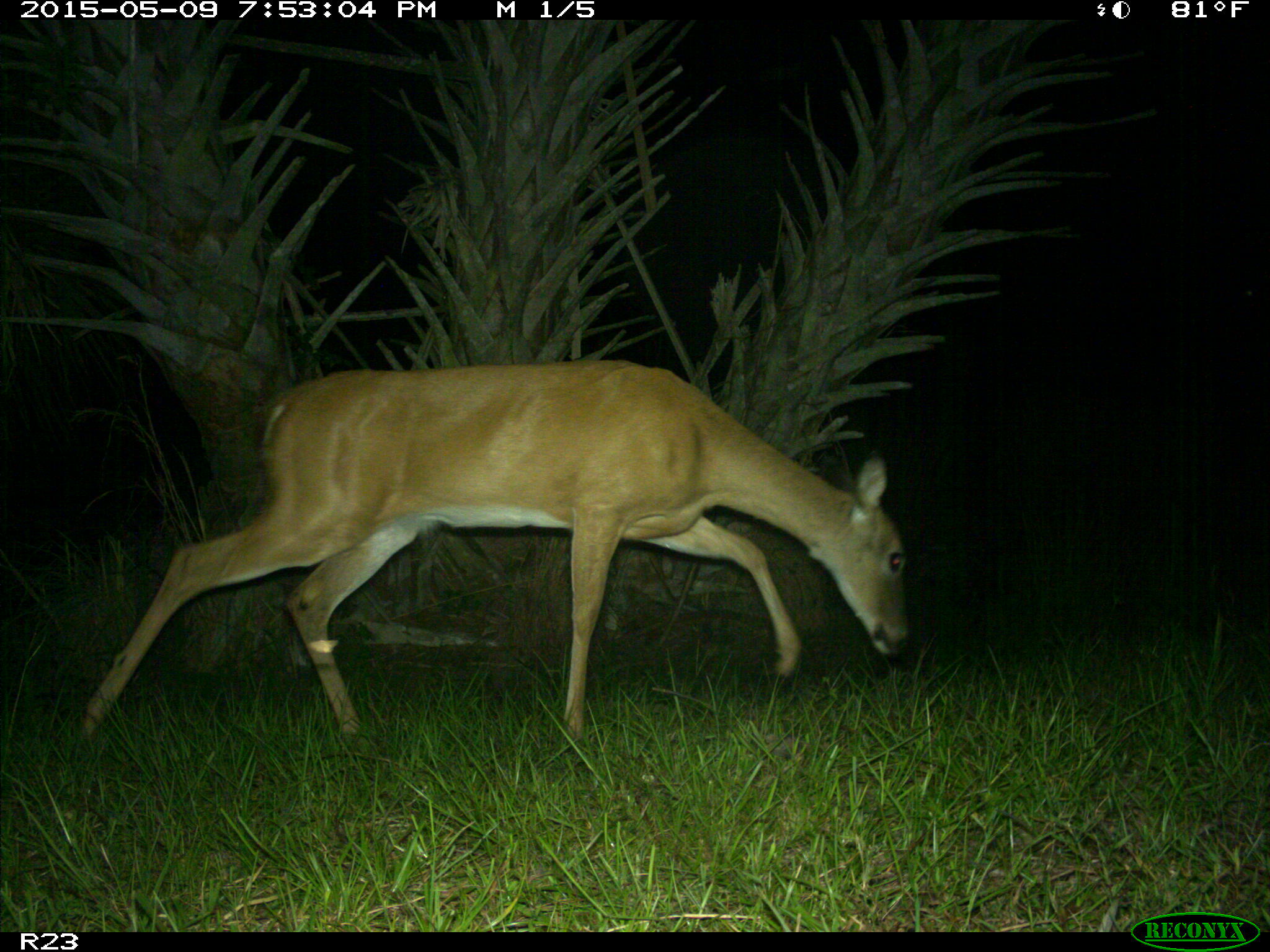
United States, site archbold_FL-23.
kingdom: Animalia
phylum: Chordata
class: Mammalia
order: Artiodactyla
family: Bovidae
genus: Bos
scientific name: Bos taurus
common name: domestic cow